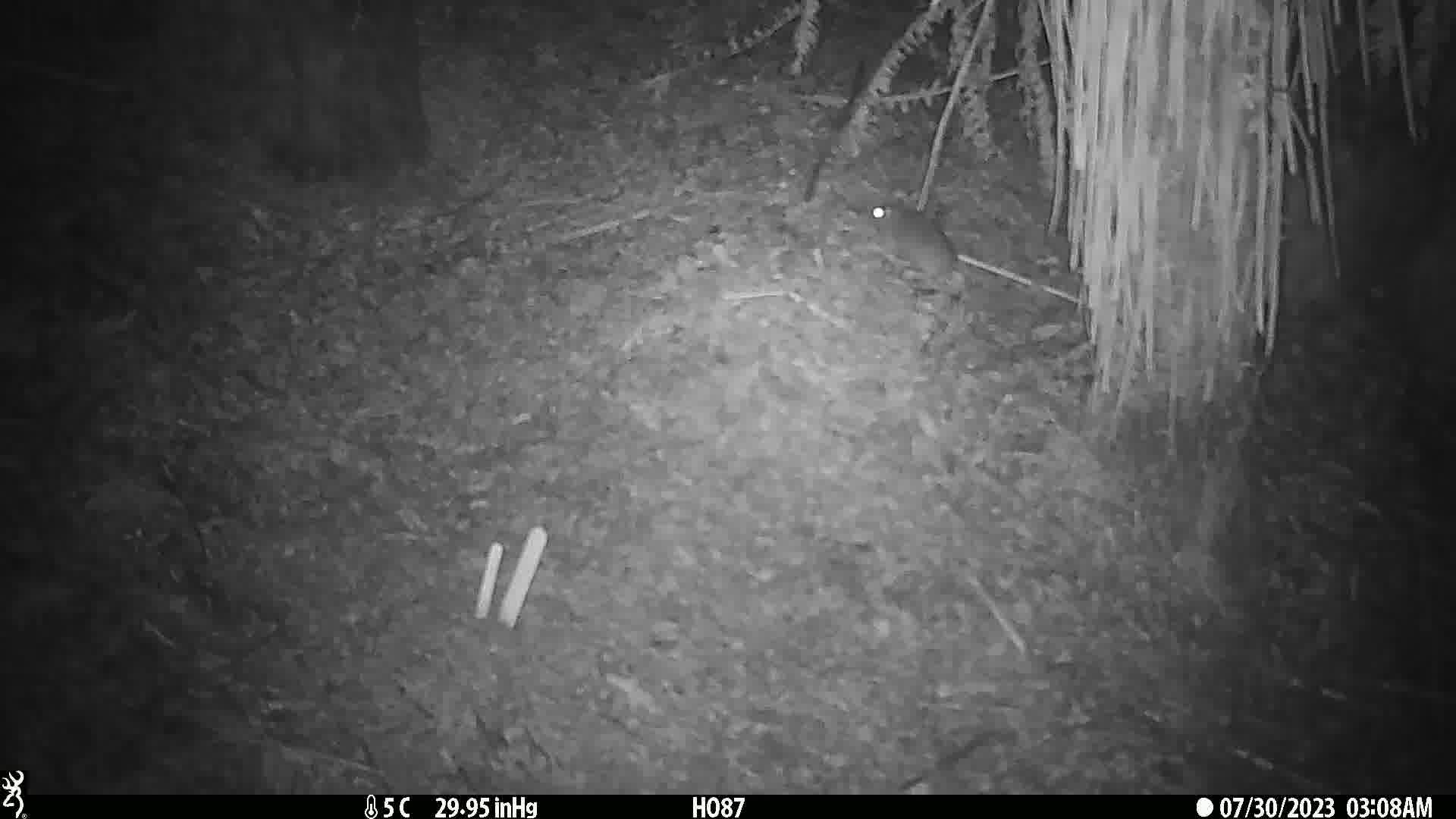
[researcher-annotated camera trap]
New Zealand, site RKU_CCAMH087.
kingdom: Animalia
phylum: Chordata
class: Mammalia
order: Rodentia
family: Muridae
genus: Rattus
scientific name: Rattus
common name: rat